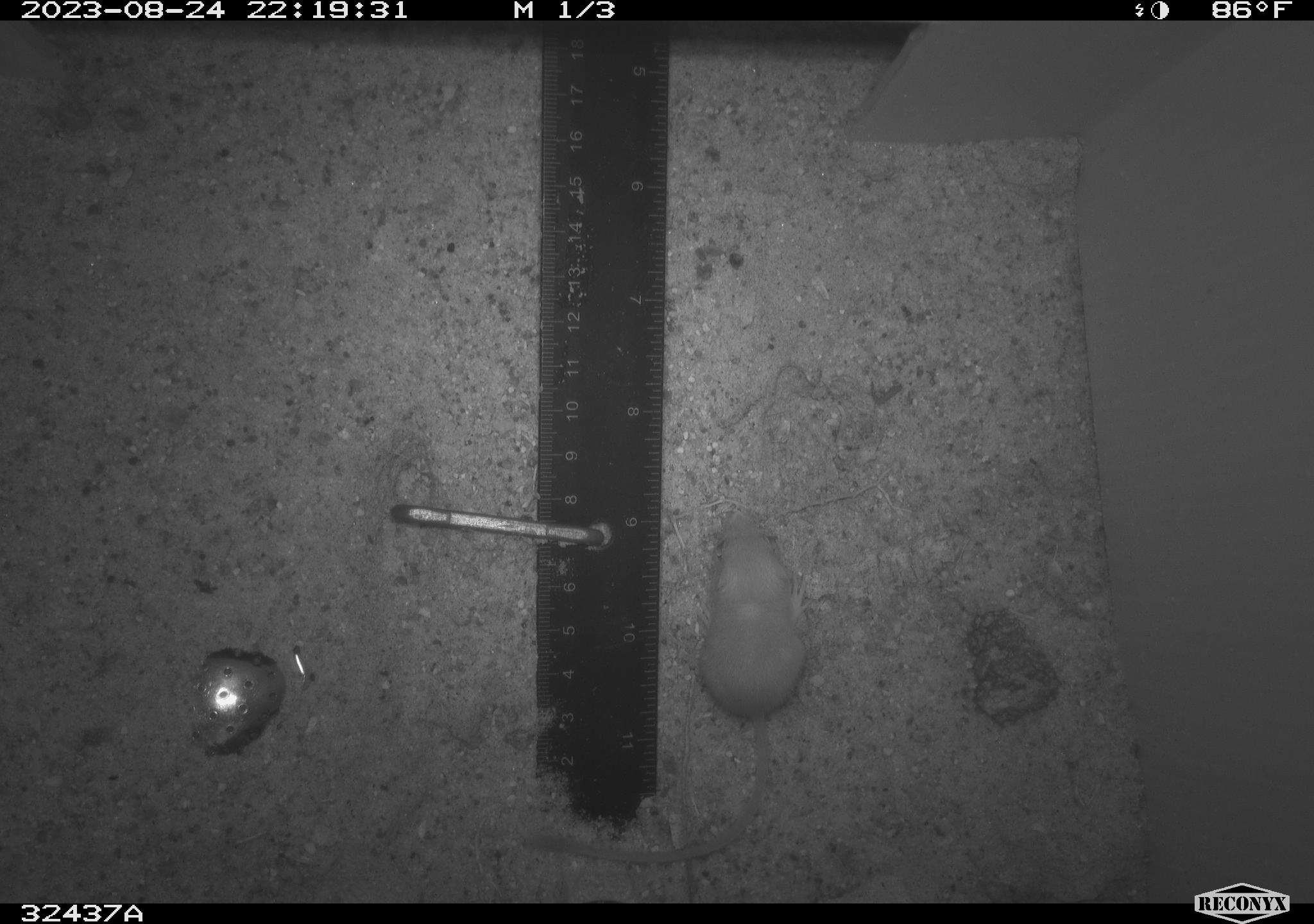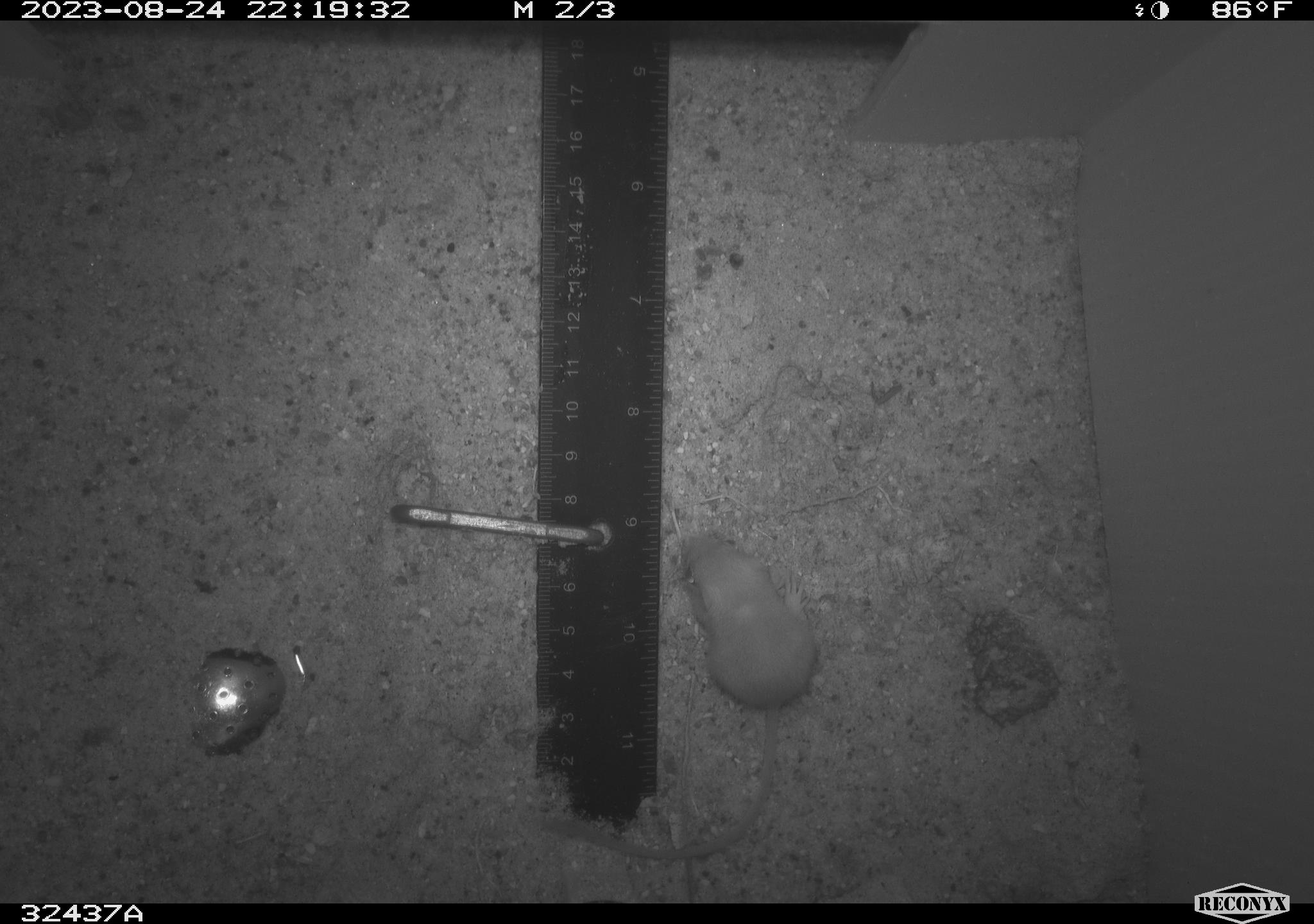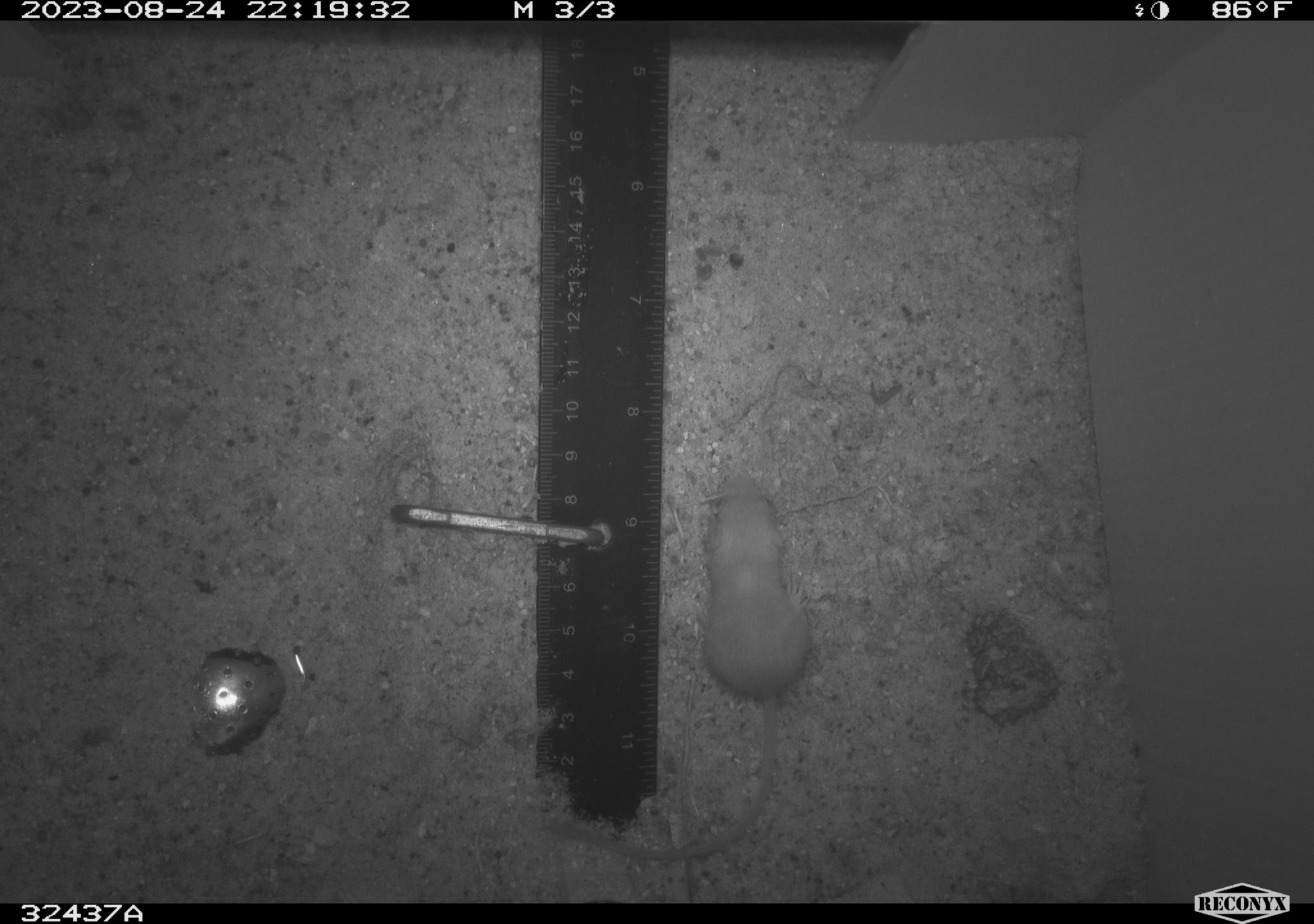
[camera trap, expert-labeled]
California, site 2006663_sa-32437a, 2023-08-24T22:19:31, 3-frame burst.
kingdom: Animalia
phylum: Chordata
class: Mammalia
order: Rodentia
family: Heteromyidae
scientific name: Heteromyidae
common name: kangaroo rats and pocket mice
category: heteromyidae family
Heteromyidae family (kangaroo rats and pocket mice) (Heteromyidae).